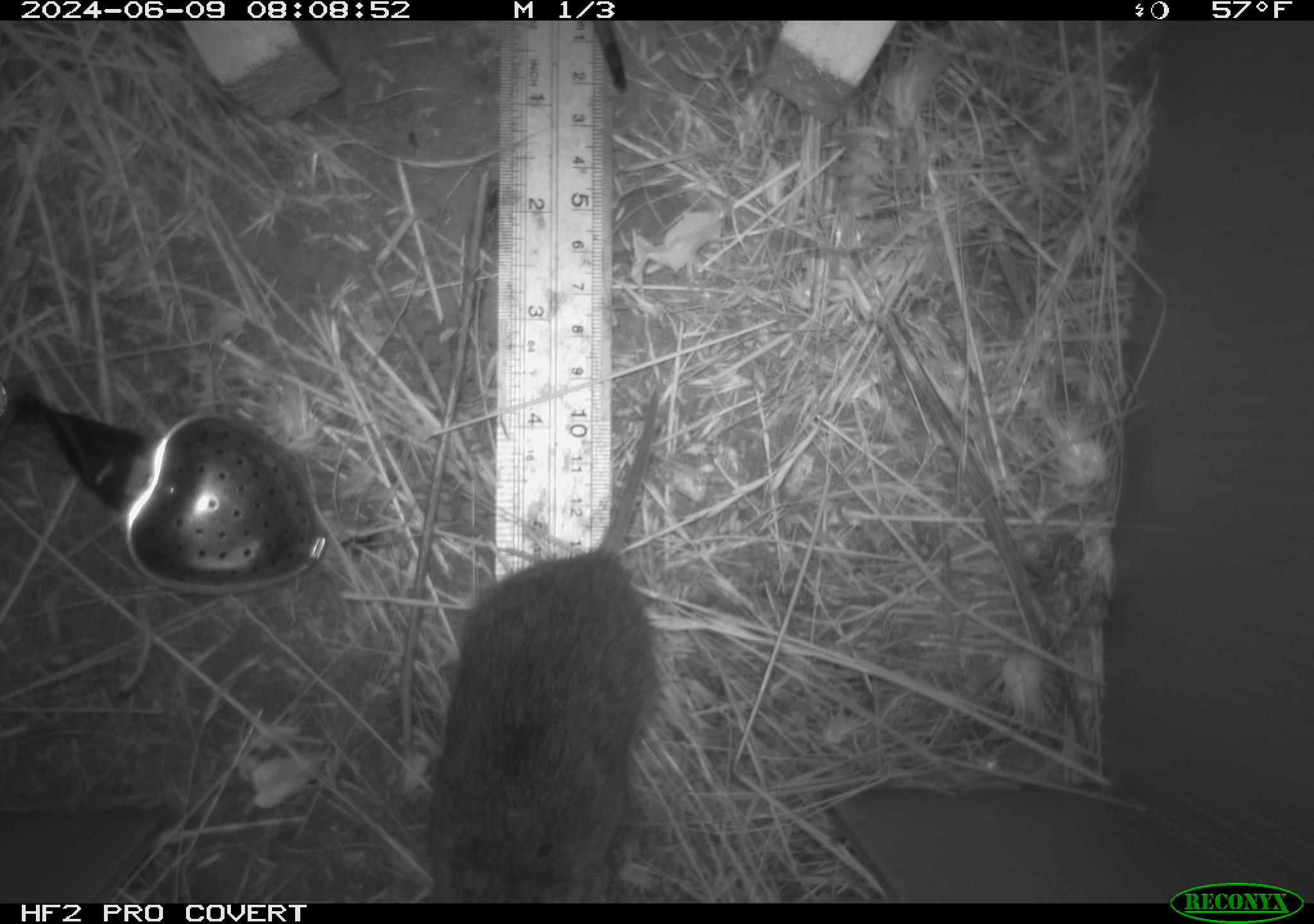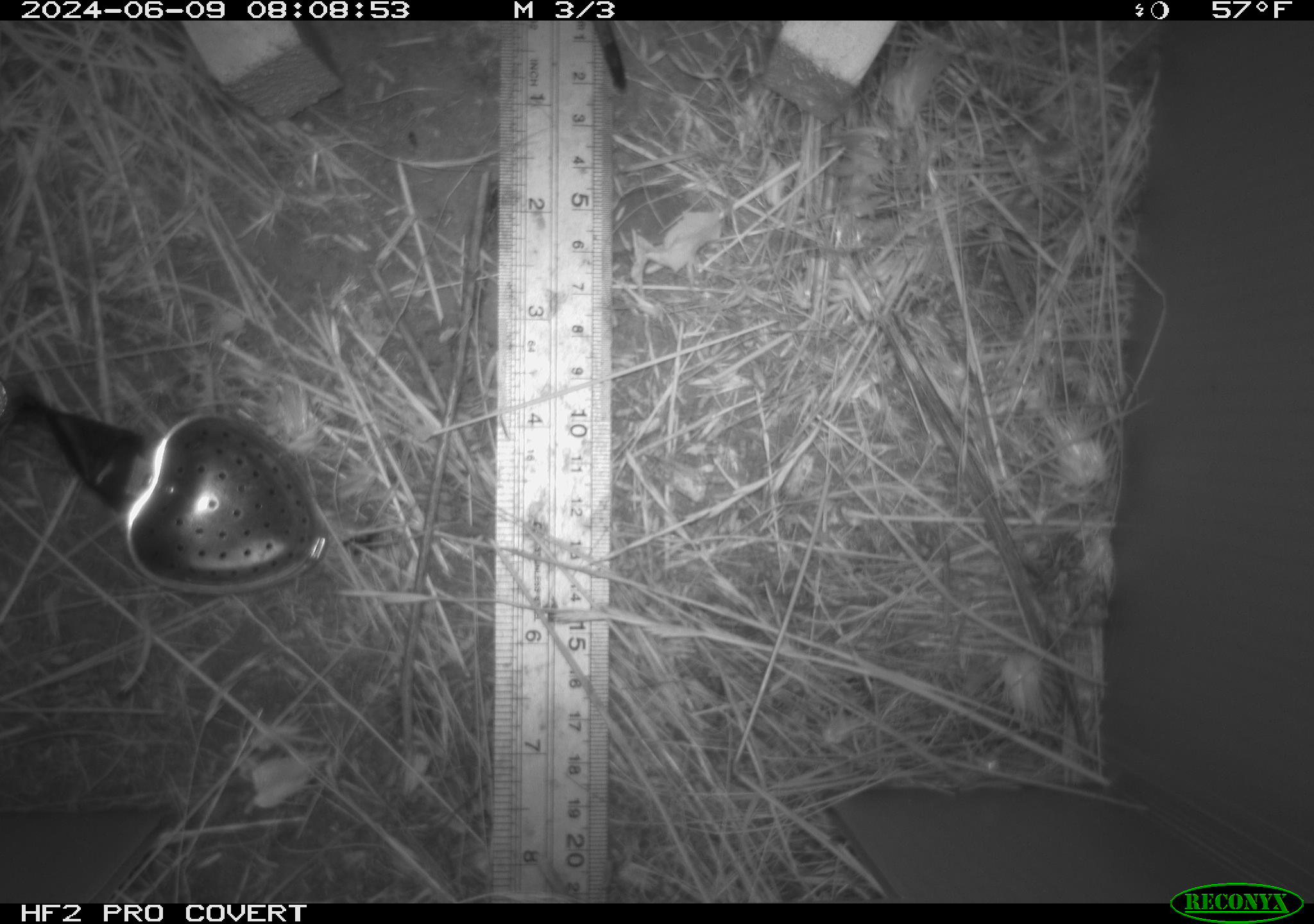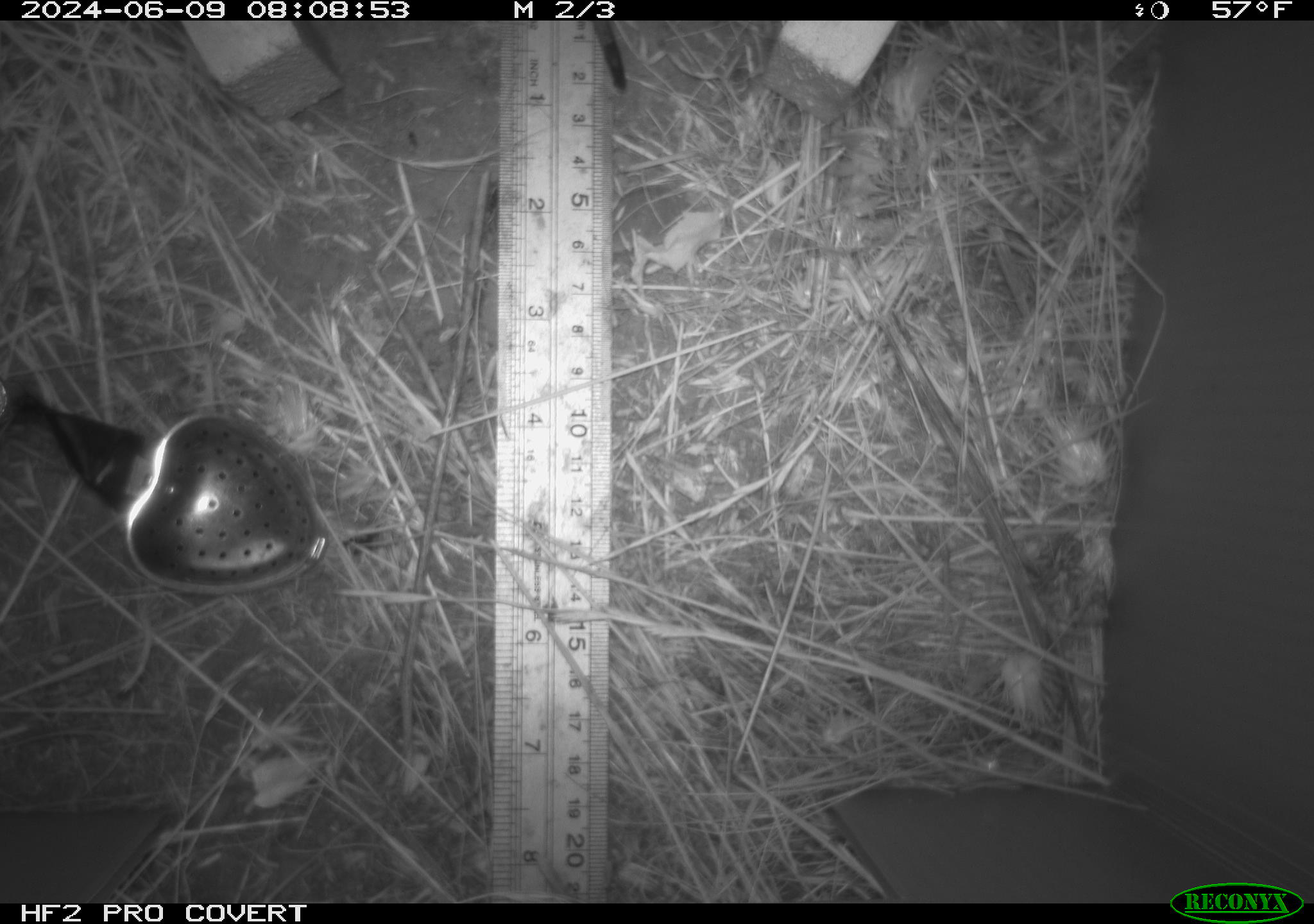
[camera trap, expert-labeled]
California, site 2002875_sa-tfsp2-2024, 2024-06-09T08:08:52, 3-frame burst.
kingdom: Animalia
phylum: Chordata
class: Mammalia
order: Rodentia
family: Cricetidae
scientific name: Arvicolinae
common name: voles, lemmings, and muskrats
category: arvicolinae subfamily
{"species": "arvicolinae subfamily (voles, lemmings, and muskrats) (Arvicolinae)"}